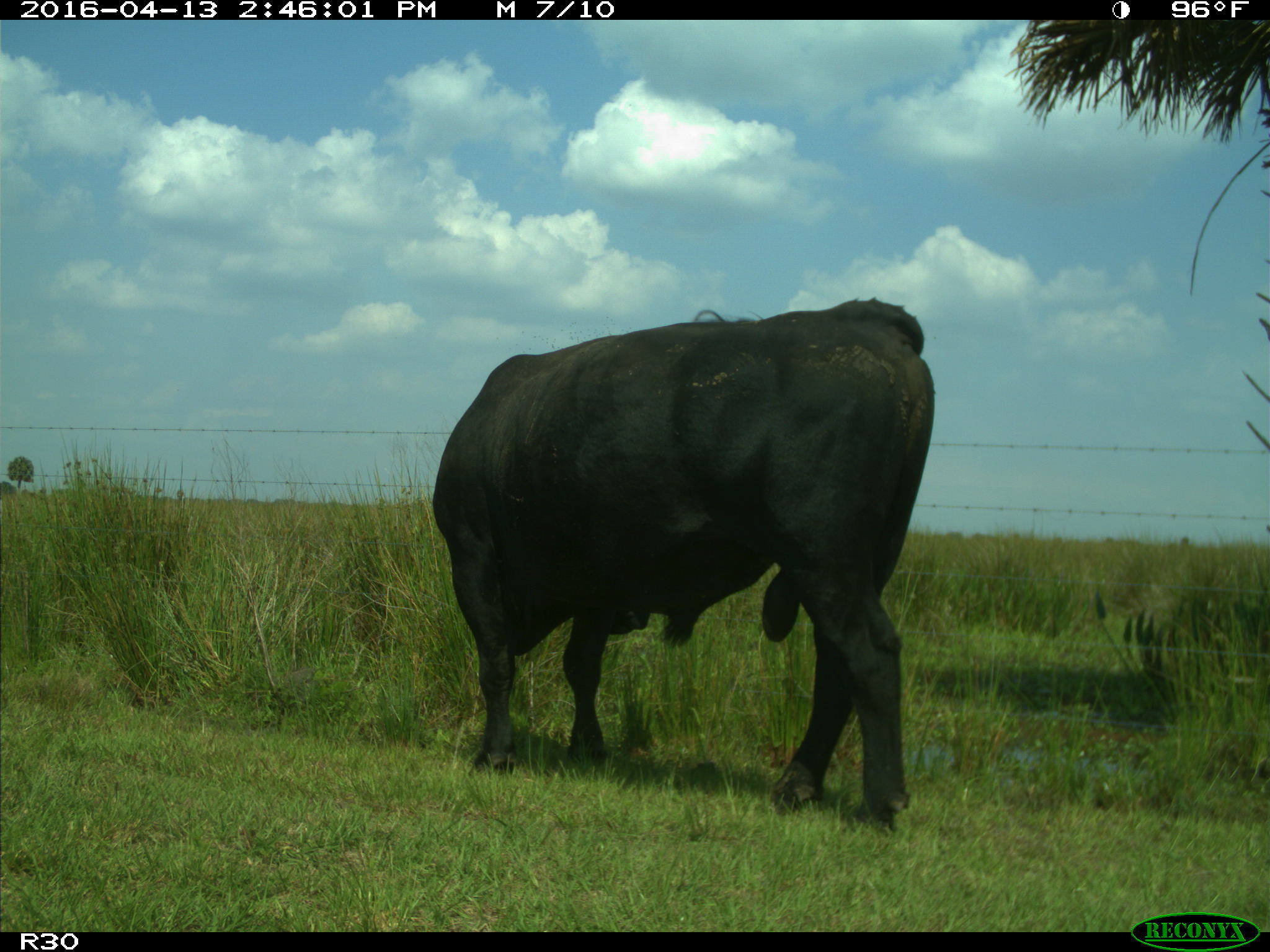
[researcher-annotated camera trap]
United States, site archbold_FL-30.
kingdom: Animalia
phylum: Chordata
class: Mammalia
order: Artiodactyla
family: Bovidae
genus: Bos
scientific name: Bos taurus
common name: domestic cow